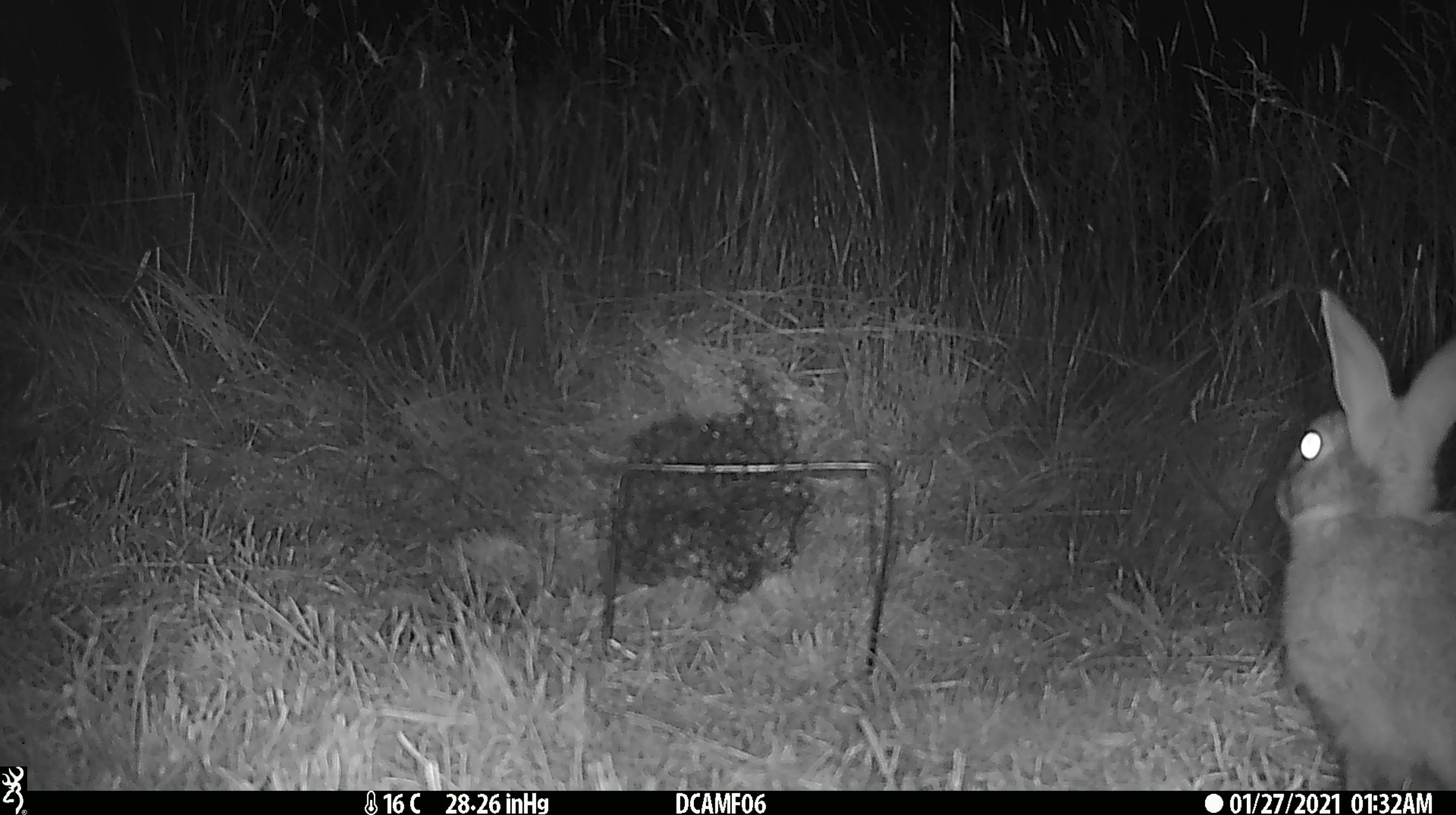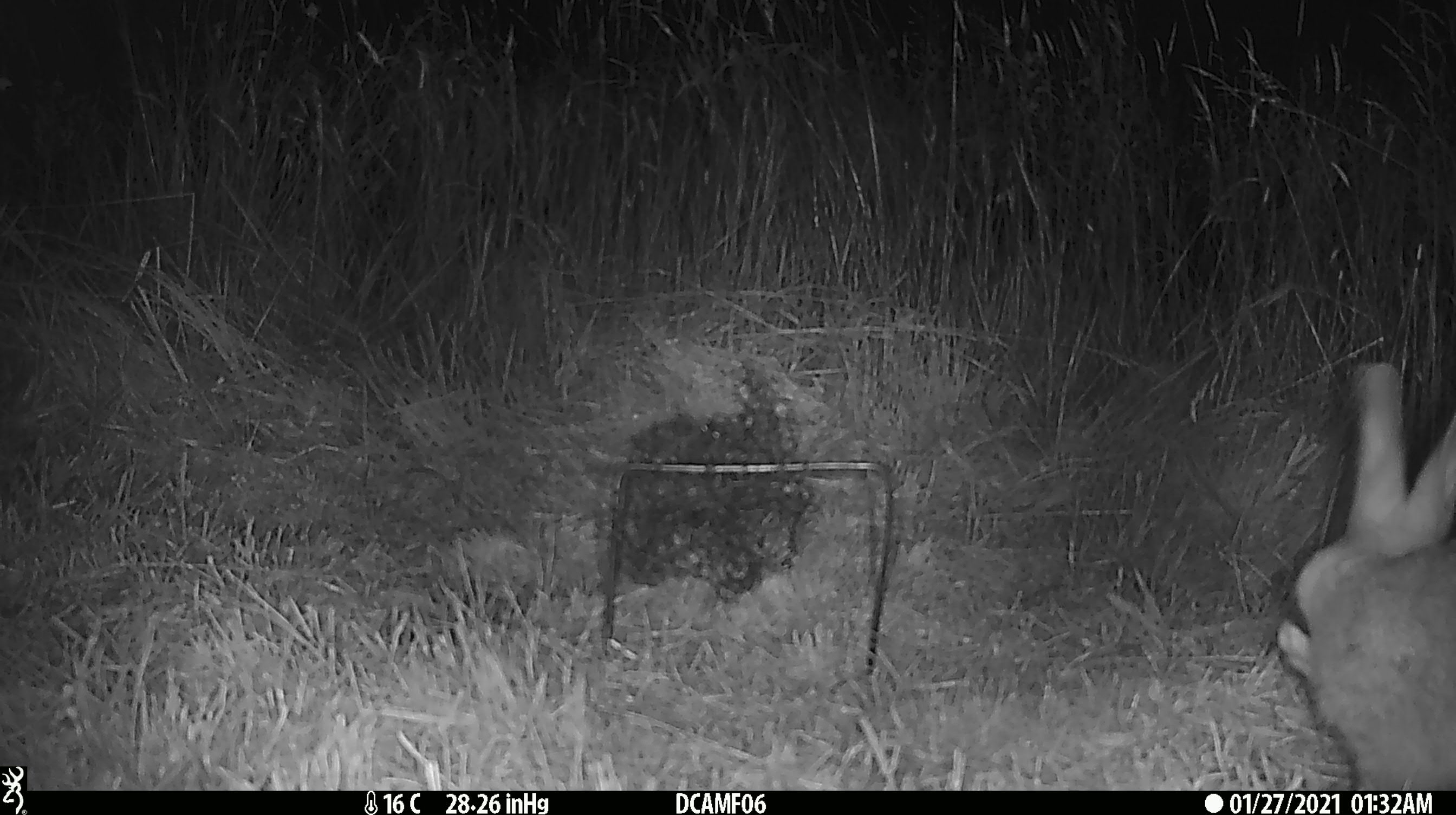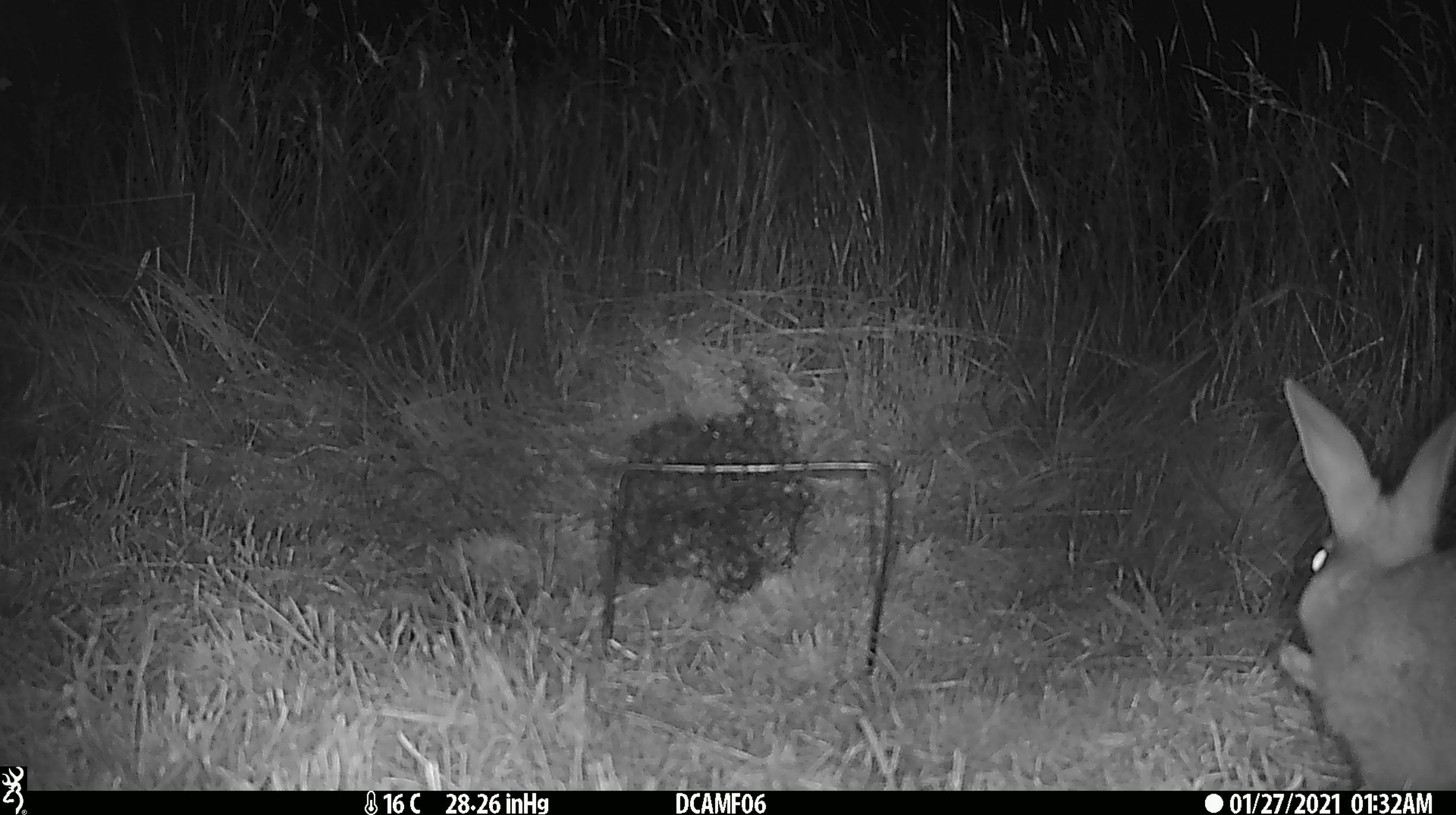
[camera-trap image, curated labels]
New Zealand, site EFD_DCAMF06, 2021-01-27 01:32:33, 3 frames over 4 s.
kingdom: Animalia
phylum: Chordata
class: Mammalia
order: Lagomorpha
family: Leporidae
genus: Oryctolagus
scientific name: Oryctolagus cuniculus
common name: european rabbit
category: rabbit